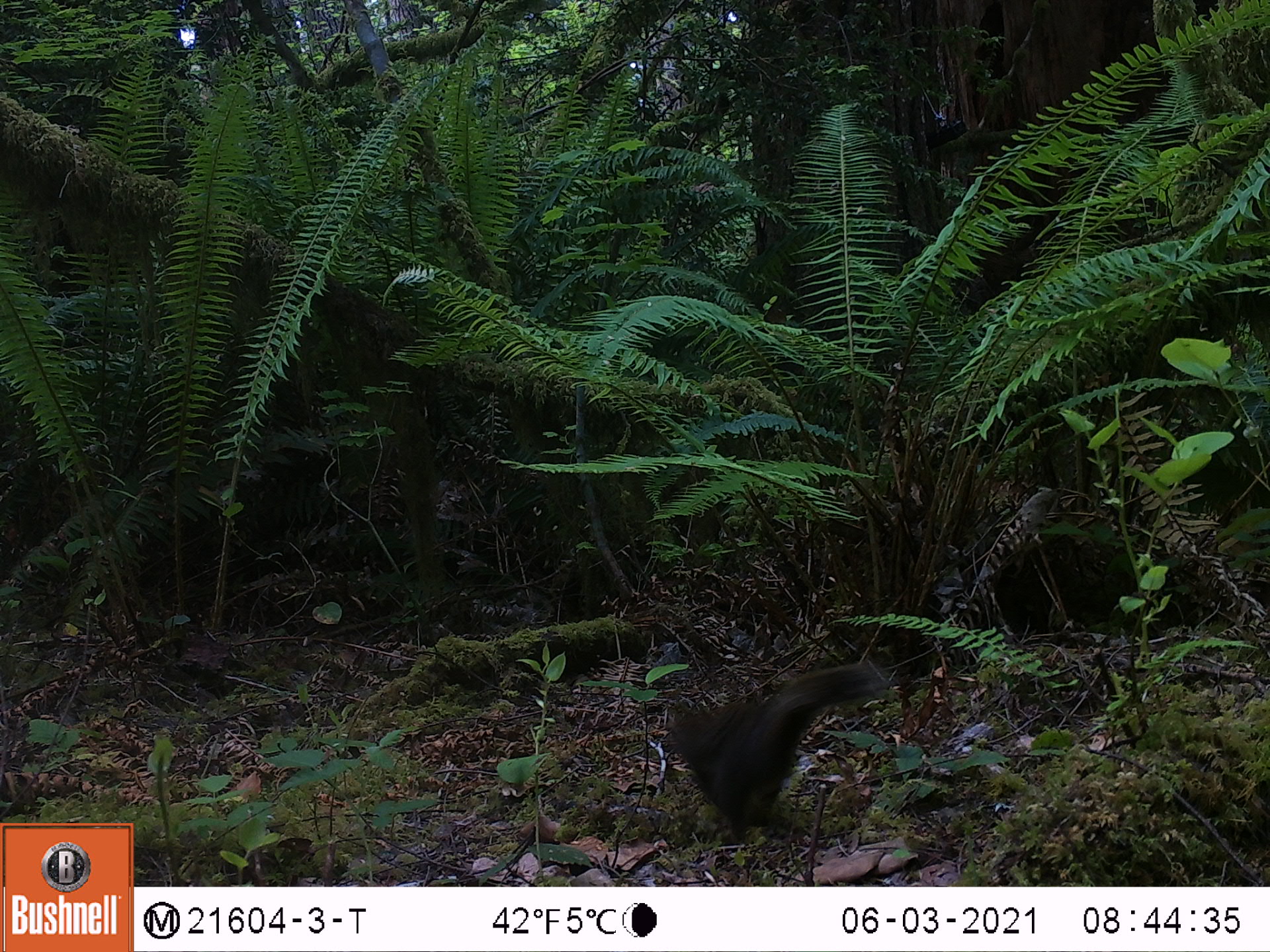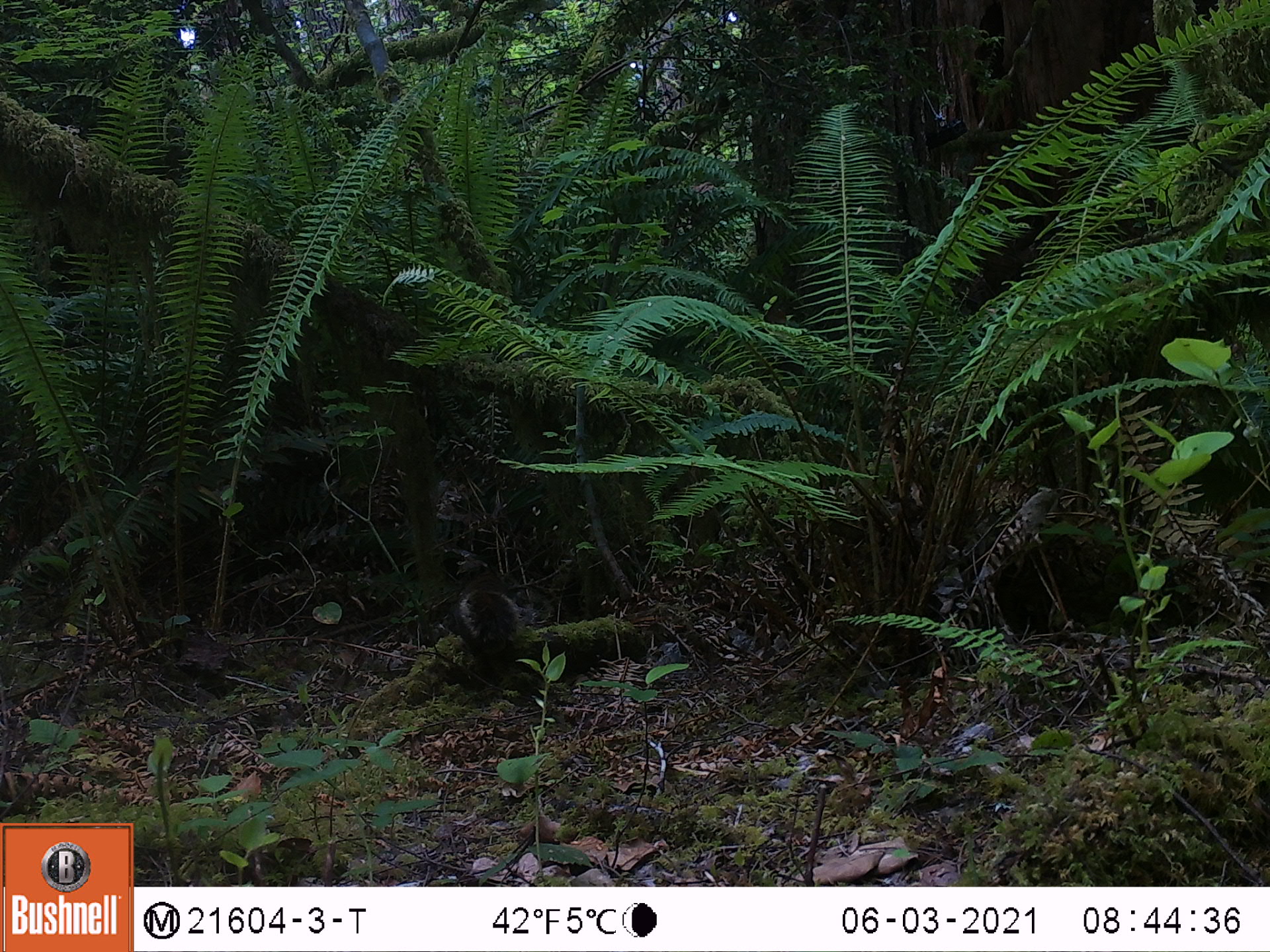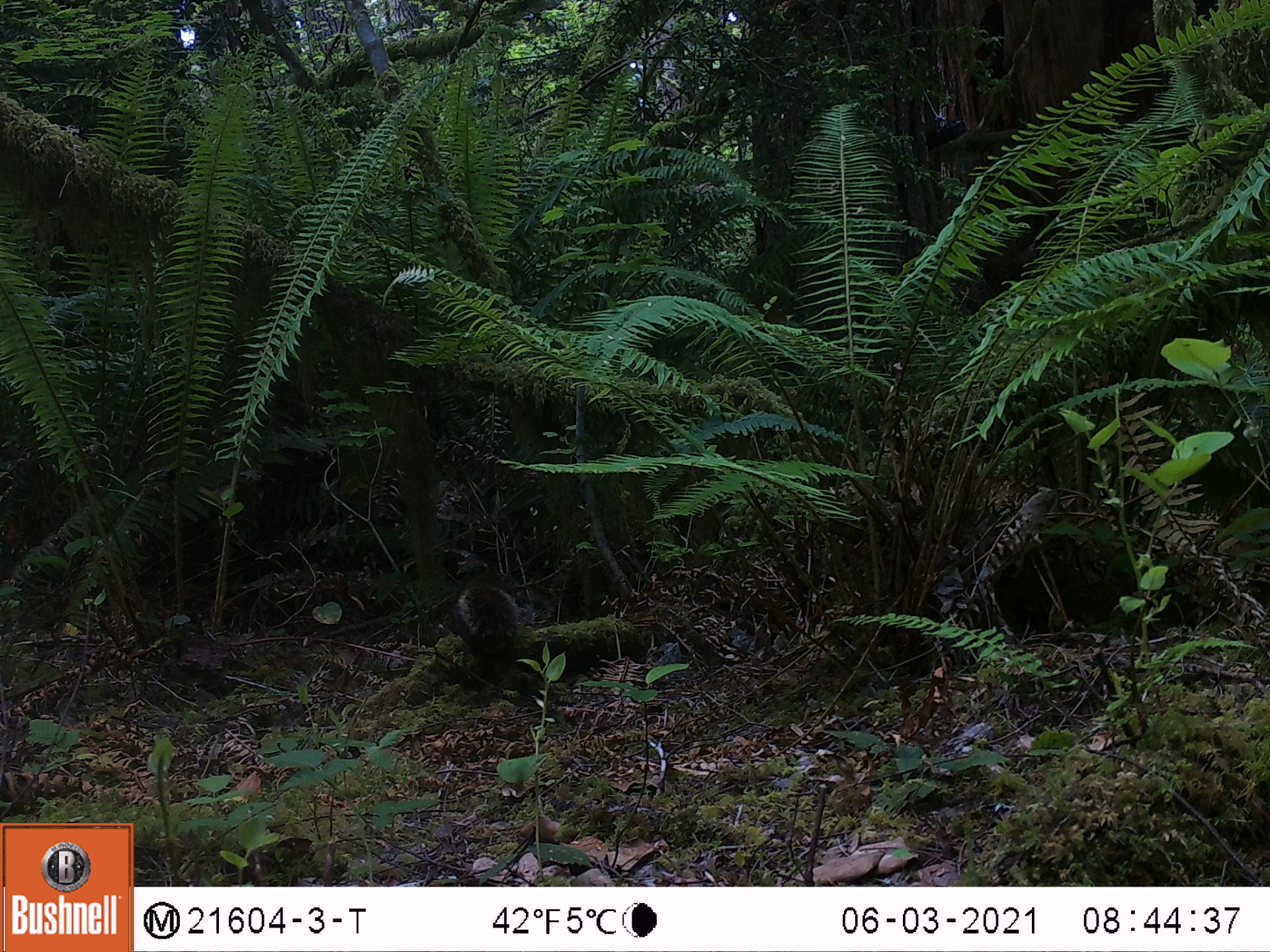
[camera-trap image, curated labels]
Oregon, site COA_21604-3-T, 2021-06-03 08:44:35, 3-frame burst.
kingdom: Animalia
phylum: Chordata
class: Mammalia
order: Rodentia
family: Sciuridae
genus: Tamiasciurus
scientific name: Tamiasciurus douglasii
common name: douglas squirrel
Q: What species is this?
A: Douglas squirrel (Tamiasciurus douglasii).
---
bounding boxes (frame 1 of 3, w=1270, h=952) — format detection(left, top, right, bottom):
douglas squirrel: detection(647, 658, 893, 839)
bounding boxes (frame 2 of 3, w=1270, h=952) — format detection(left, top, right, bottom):
douglas squirrel: detection(434, 578, 529, 660)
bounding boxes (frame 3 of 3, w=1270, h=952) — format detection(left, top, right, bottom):
douglas squirrel: detection(422, 585, 523, 664)